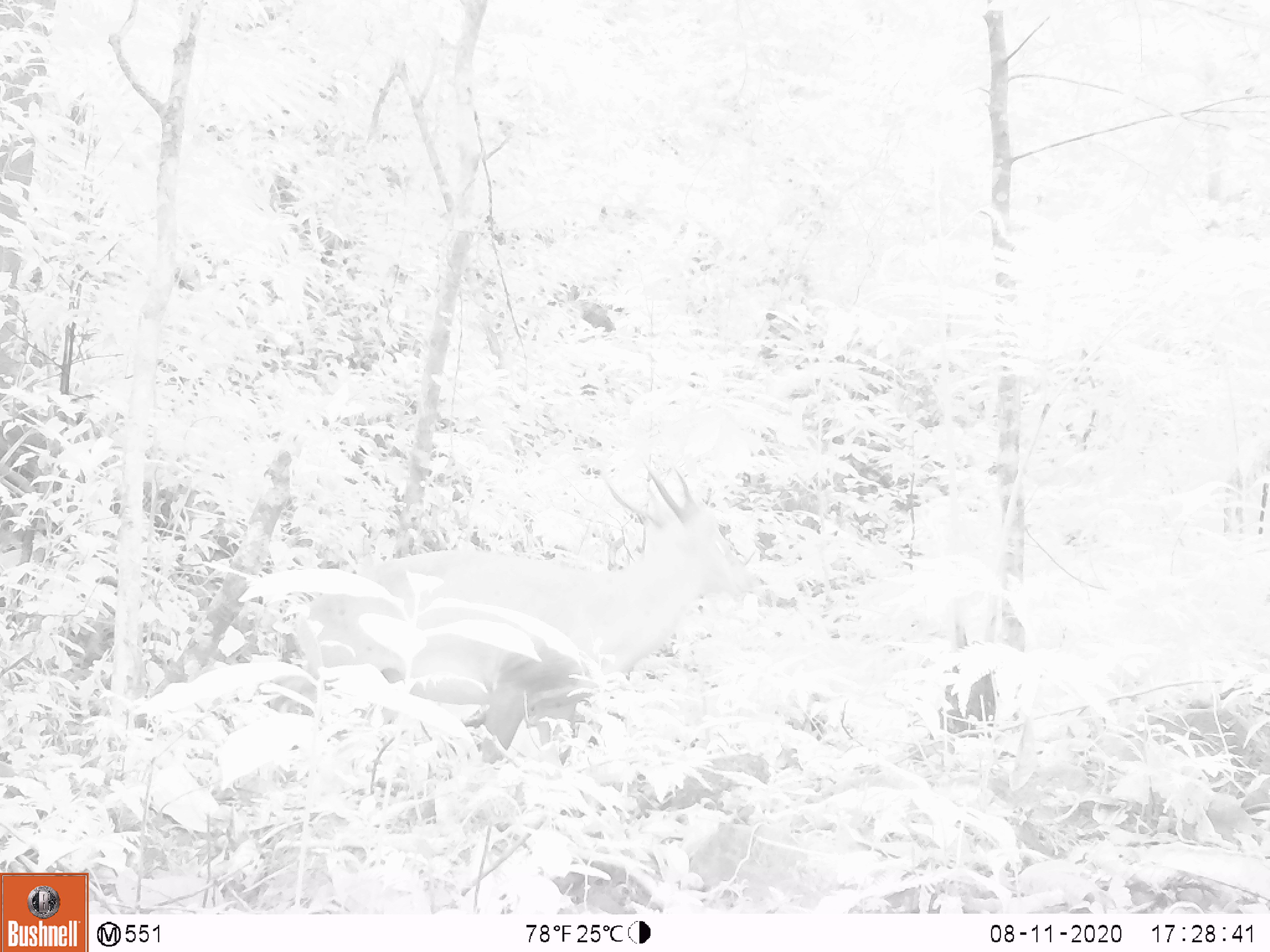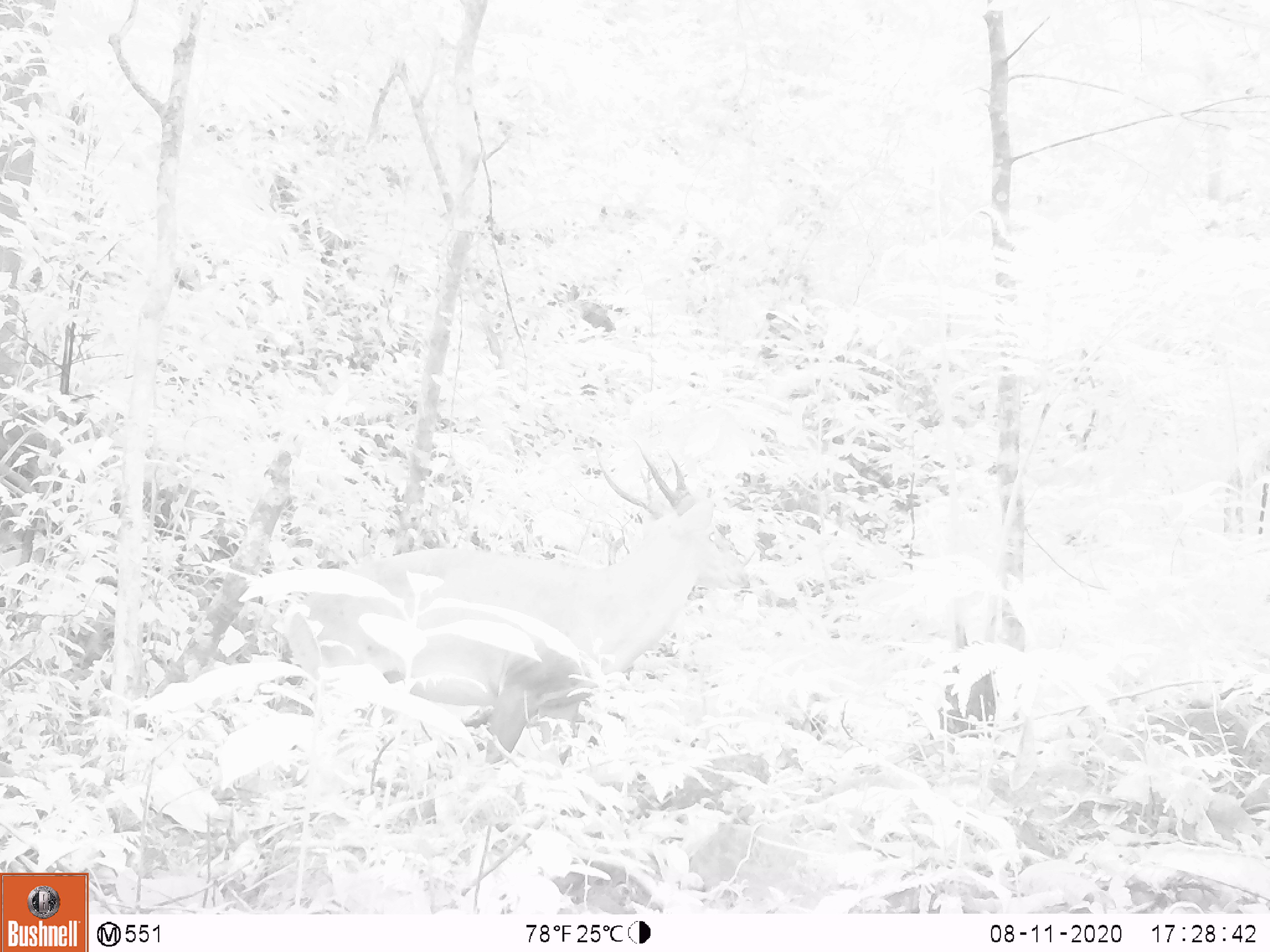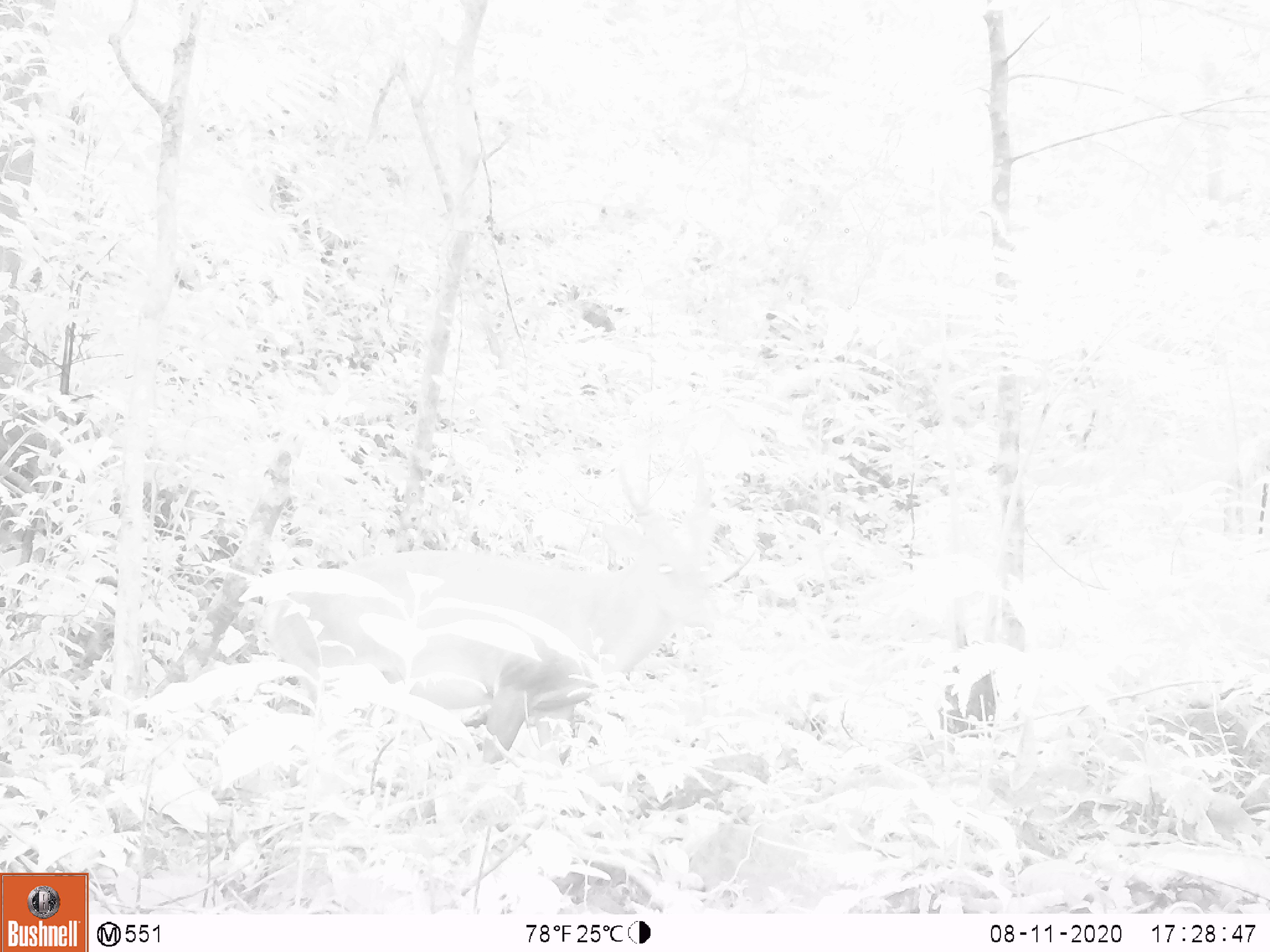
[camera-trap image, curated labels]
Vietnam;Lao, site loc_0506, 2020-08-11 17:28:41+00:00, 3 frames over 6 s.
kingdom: Animalia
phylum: Chordata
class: Mammalia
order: Artiodactyla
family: Cervidae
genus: Muntiacus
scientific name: Muntiacus vuquangensis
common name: large-antlered muntjac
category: large antlered muntjac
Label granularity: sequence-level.